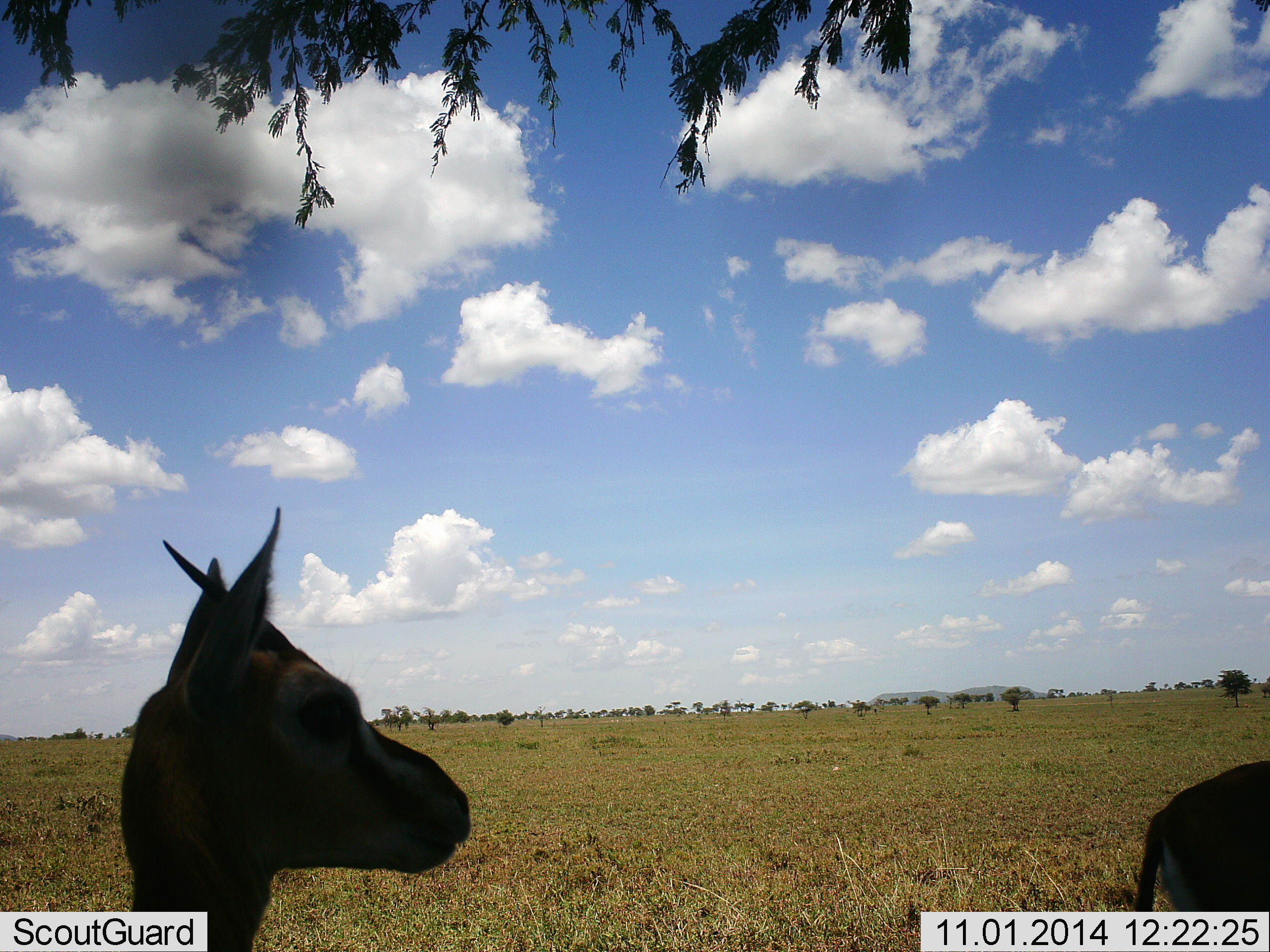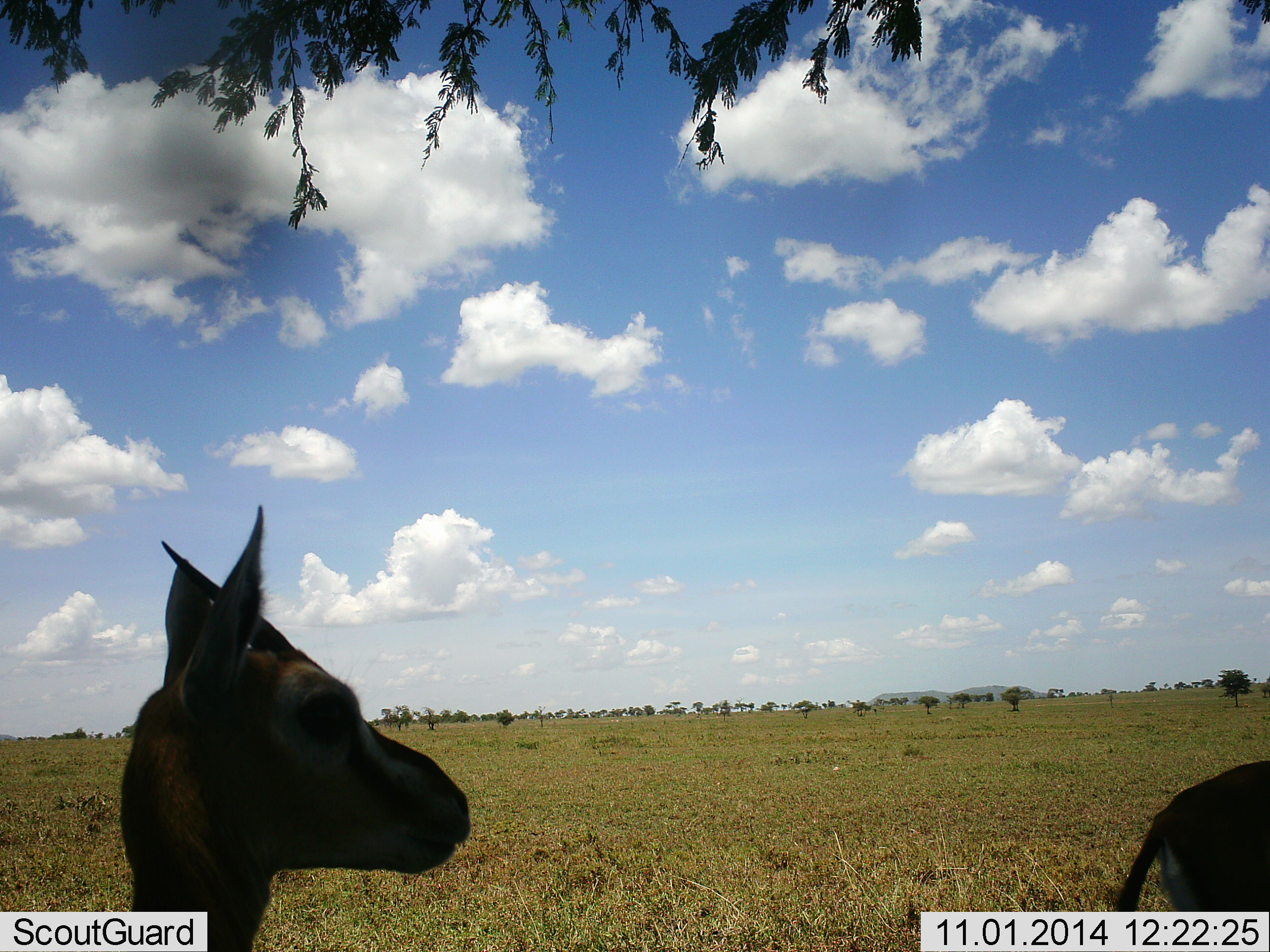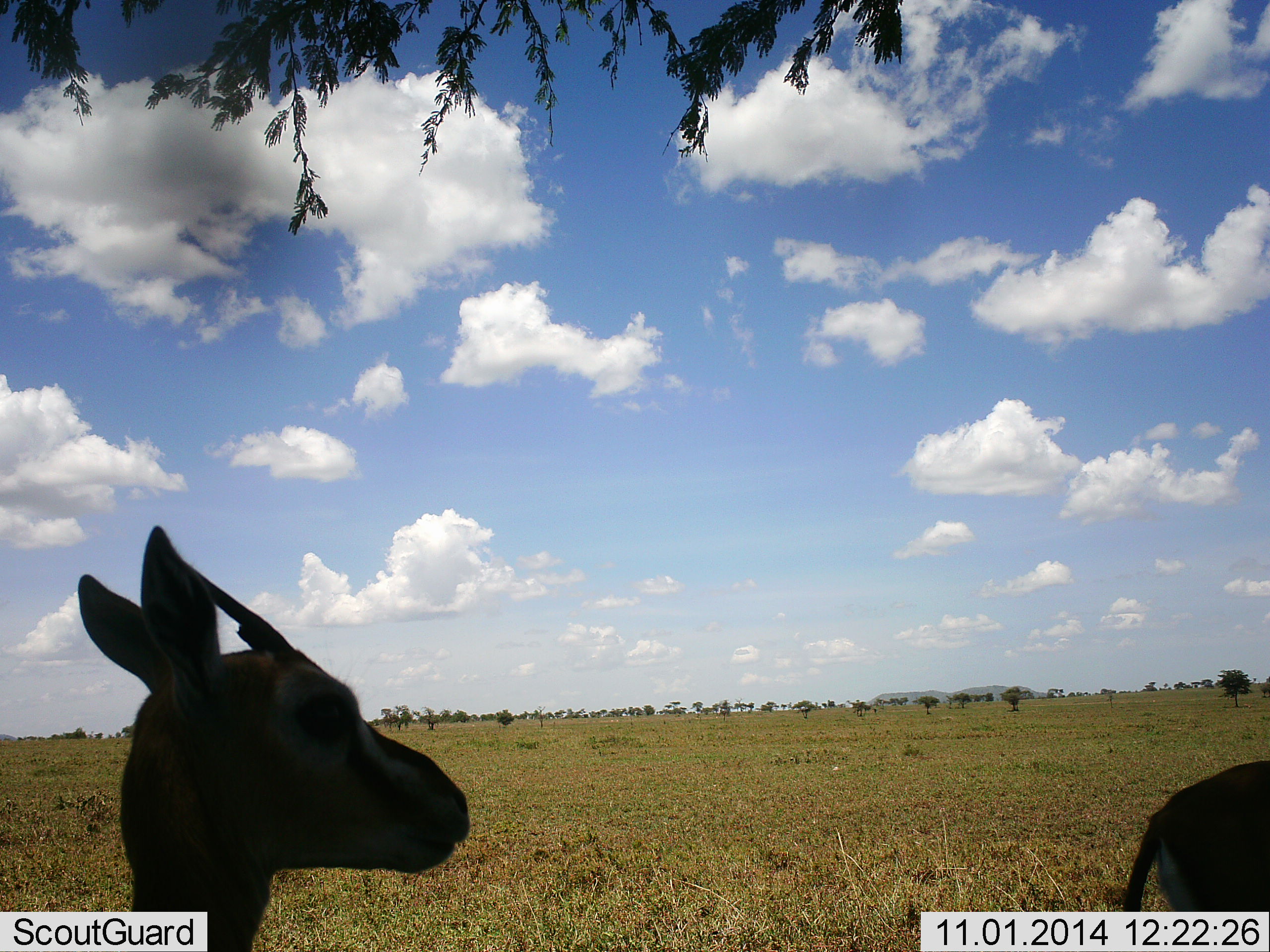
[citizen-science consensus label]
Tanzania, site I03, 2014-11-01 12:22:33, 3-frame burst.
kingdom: Animalia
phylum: Chordata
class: Mammalia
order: Artiodactyla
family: Bovidae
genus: Eudorcas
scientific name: Eudorcas thomsonii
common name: thomson's gazelle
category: gazellethomsons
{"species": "gazellethomsons (thomson's gazelle) (Eudorcas thomsonii)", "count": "2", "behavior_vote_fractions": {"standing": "70%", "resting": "30%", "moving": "0%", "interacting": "0%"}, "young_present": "0%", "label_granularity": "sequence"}